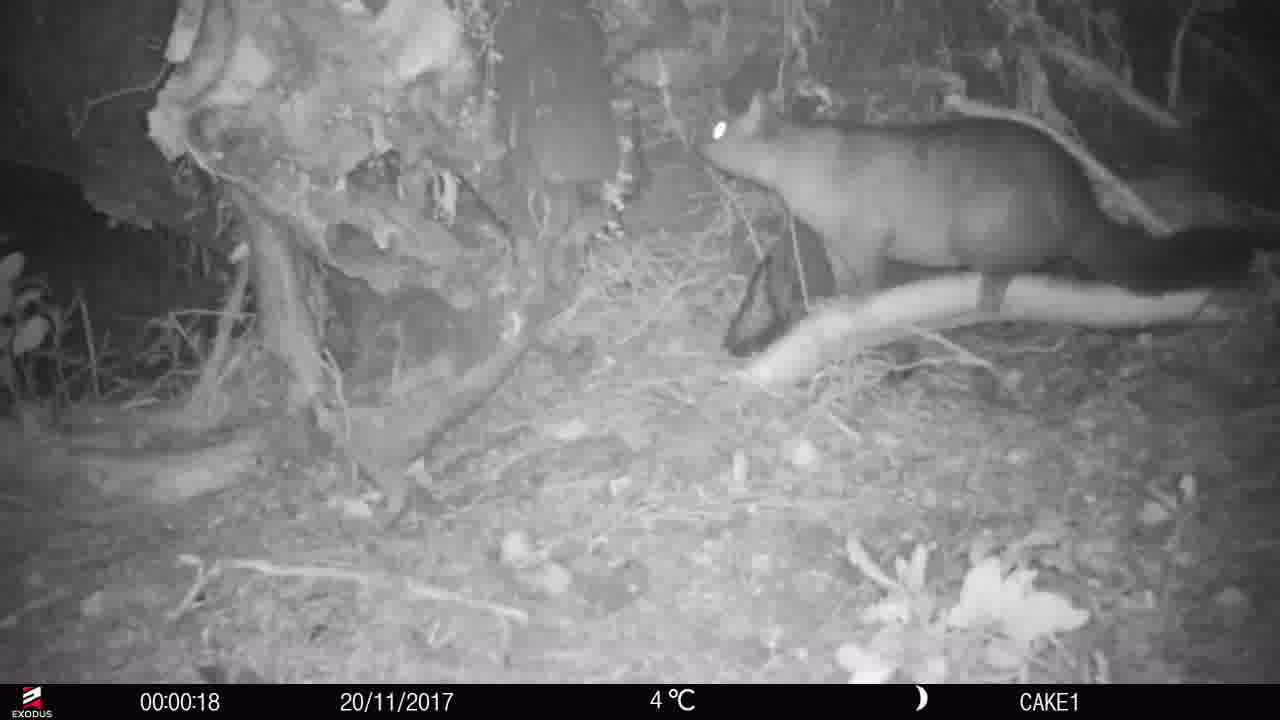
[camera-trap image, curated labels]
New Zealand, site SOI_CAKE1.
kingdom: Animalia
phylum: Chordata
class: Mammalia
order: Diprotodontia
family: Phalangeridae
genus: Trichosurus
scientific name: Trichosurus vulpecula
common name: common brushtail possum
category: possum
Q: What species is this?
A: Possum (common brushtail possum) (Trichosurus vulpecula).